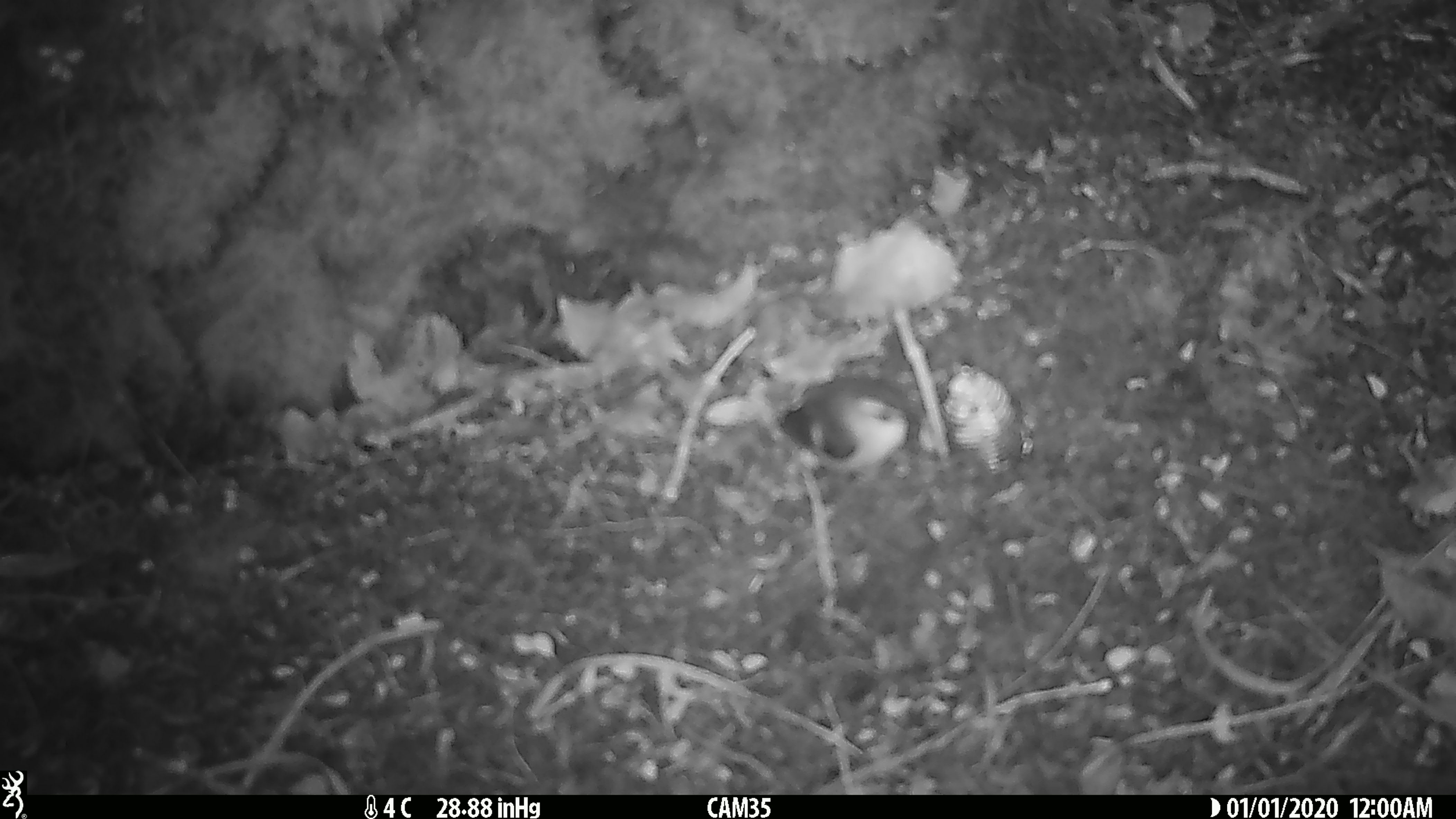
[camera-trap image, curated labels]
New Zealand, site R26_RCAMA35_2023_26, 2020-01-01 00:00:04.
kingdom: Animalia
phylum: Chordata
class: Aves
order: Passeriformes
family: Acanthisittidae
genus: Acanthisitta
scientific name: Acanthisitta chloris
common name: rifleman